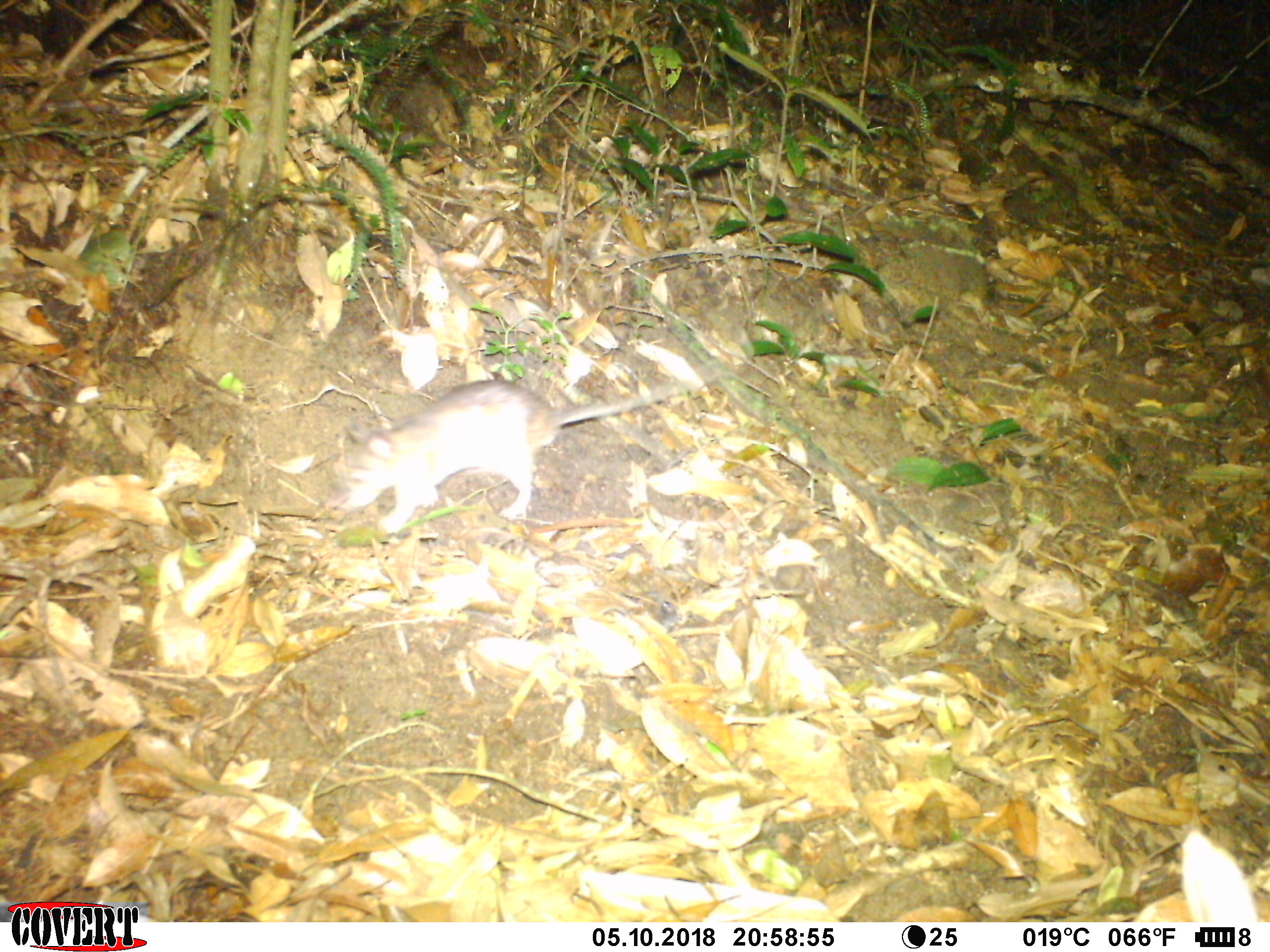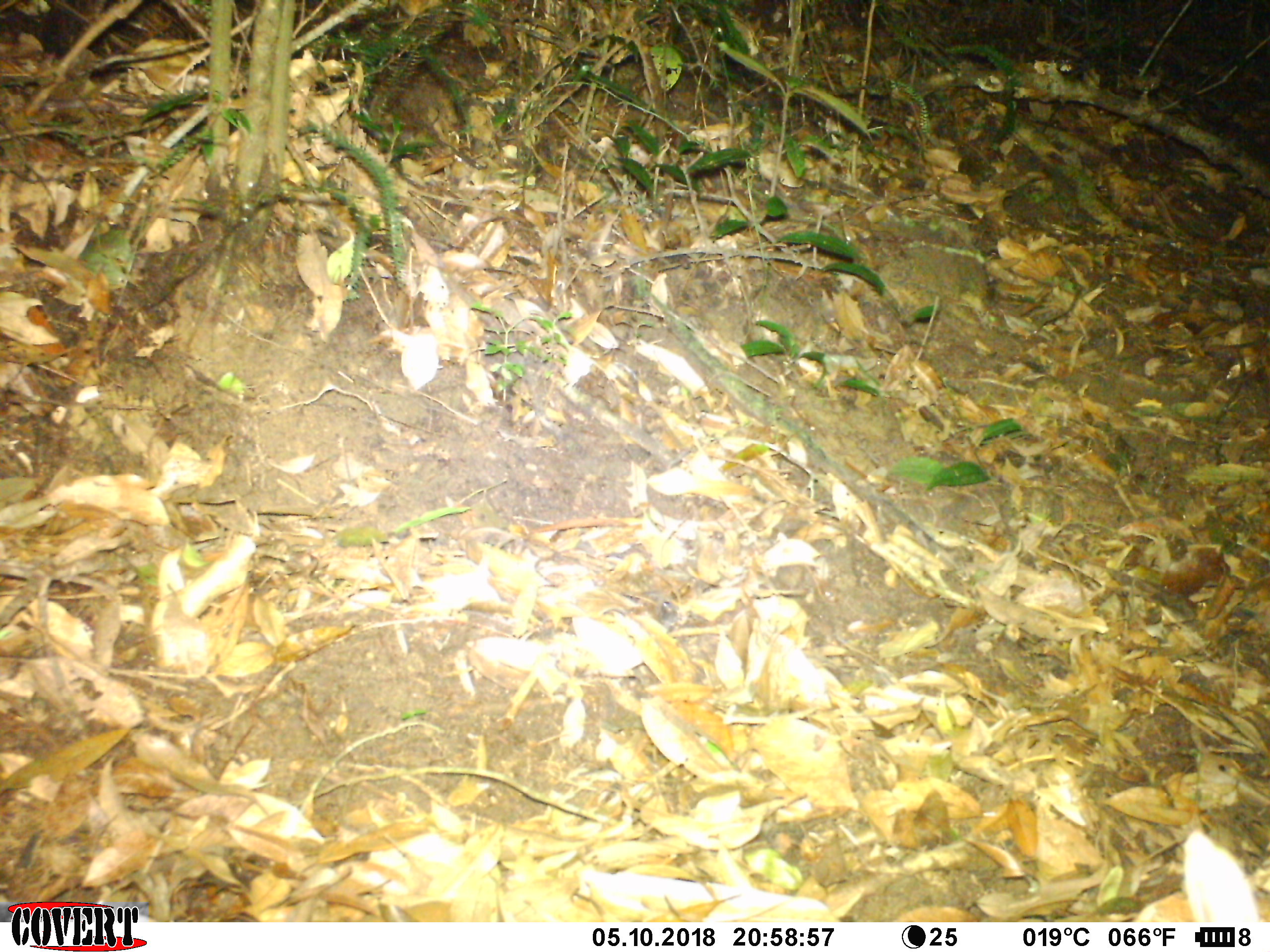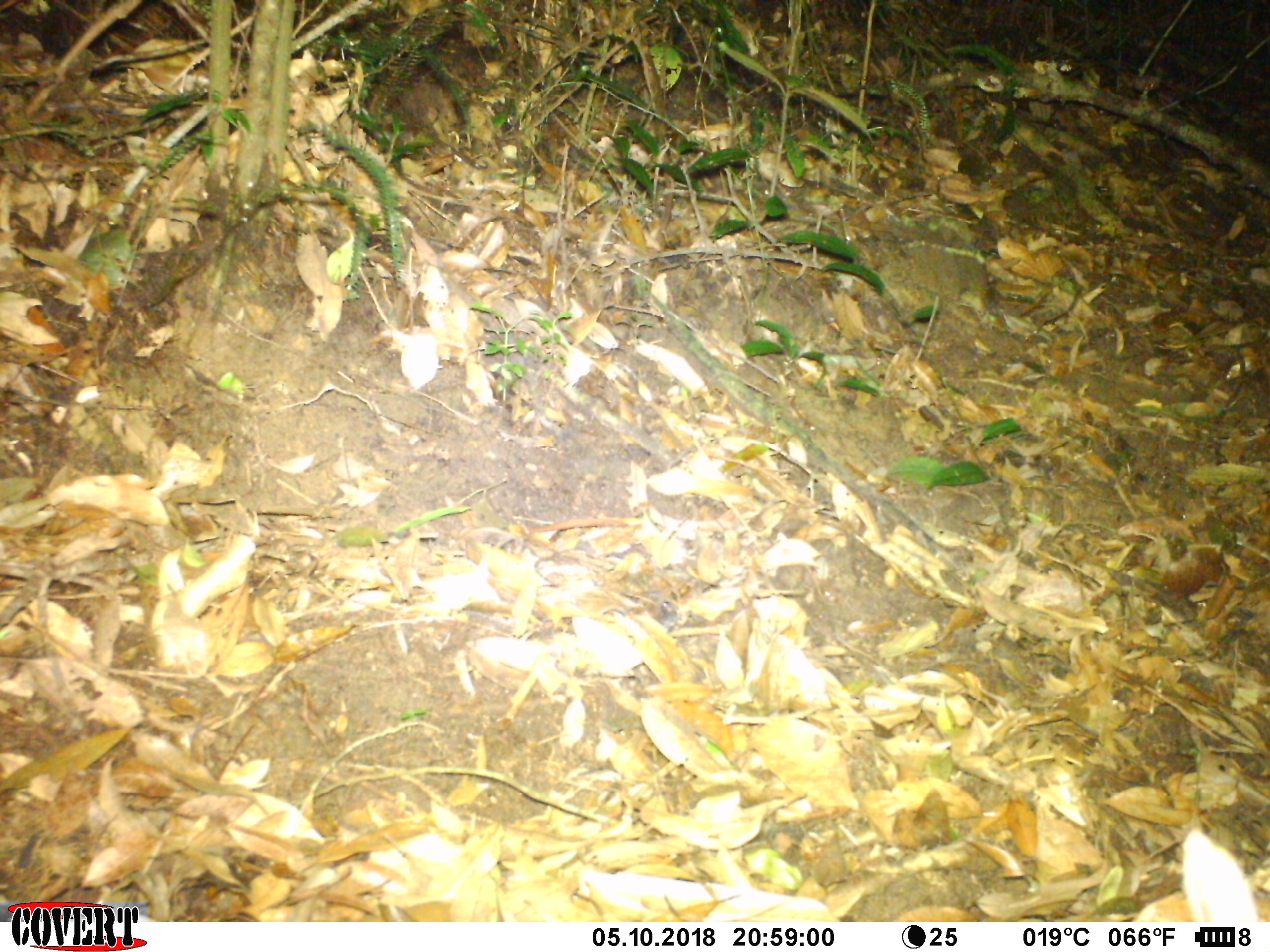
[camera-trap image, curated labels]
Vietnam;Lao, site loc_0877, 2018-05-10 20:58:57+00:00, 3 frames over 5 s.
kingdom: Animalia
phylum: Chordata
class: Mammalia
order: Rodentia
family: Muridae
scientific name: Muridae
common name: old-world mice and rats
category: unidentified murid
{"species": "unidentified murid (old-world mice and rats) (Muridae)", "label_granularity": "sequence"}